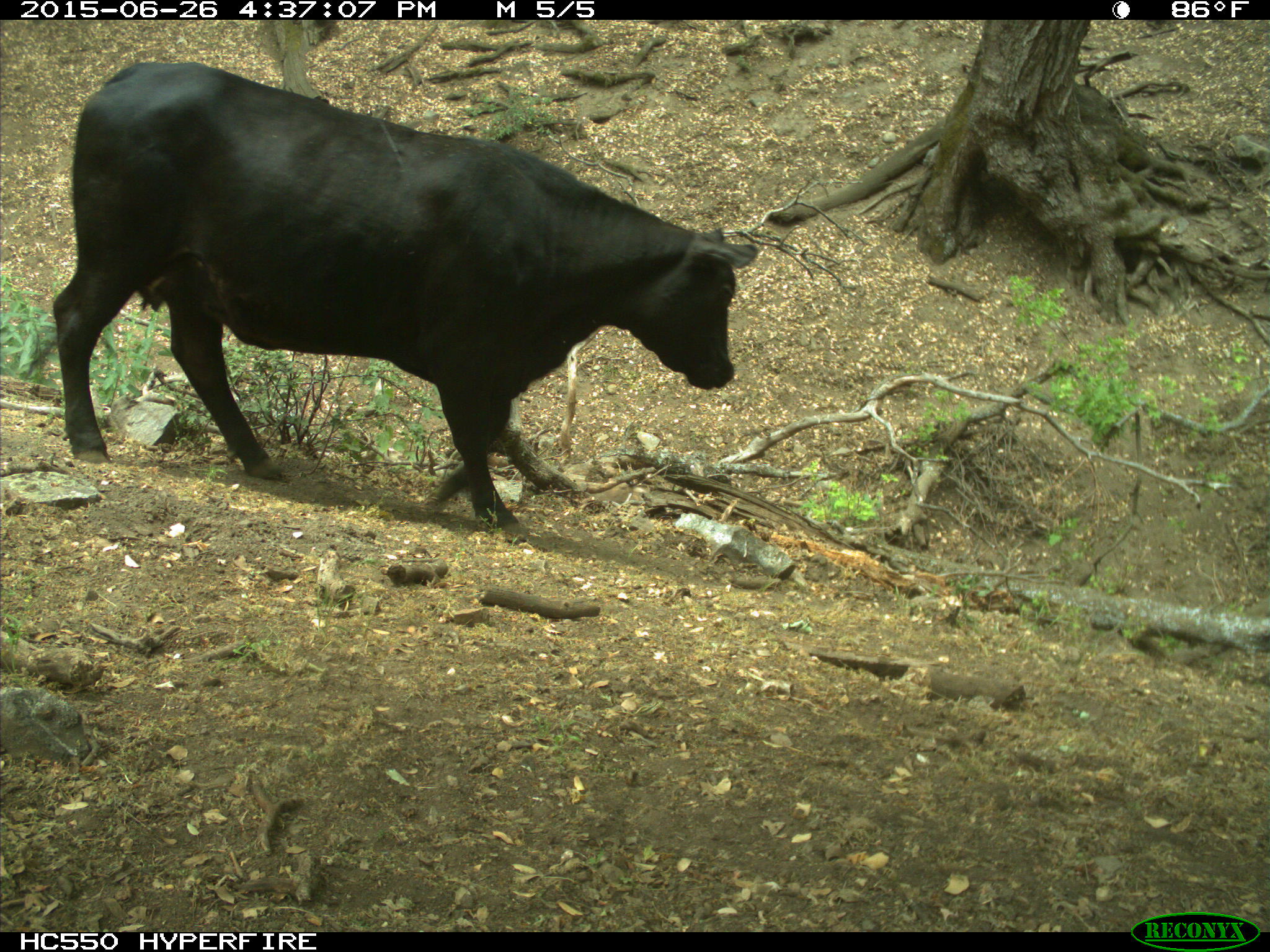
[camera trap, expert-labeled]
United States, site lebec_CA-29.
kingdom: Animalia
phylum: Chordata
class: Mammalia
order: Artiodactyla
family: Bovidae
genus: Bos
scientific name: Bos taurus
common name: domestic cow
Bos taurus (domestic cow).